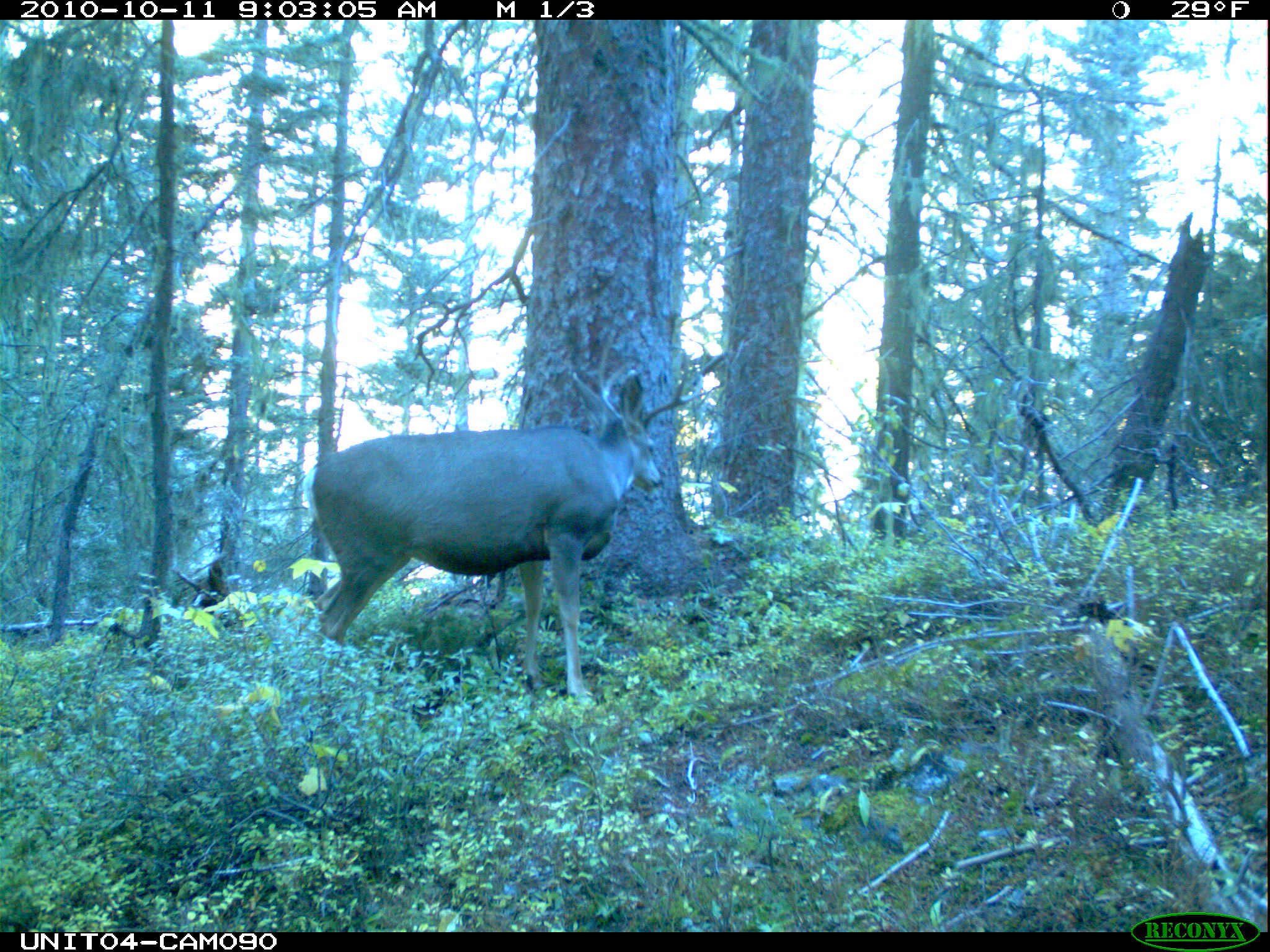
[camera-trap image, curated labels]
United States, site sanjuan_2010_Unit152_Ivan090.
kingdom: Animalia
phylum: Chordata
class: Mammalia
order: Artiodactyla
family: Cervidae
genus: Odocoileus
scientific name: Odocoileus hemionus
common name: mule deer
Odocoileus hemionus (mule deer).